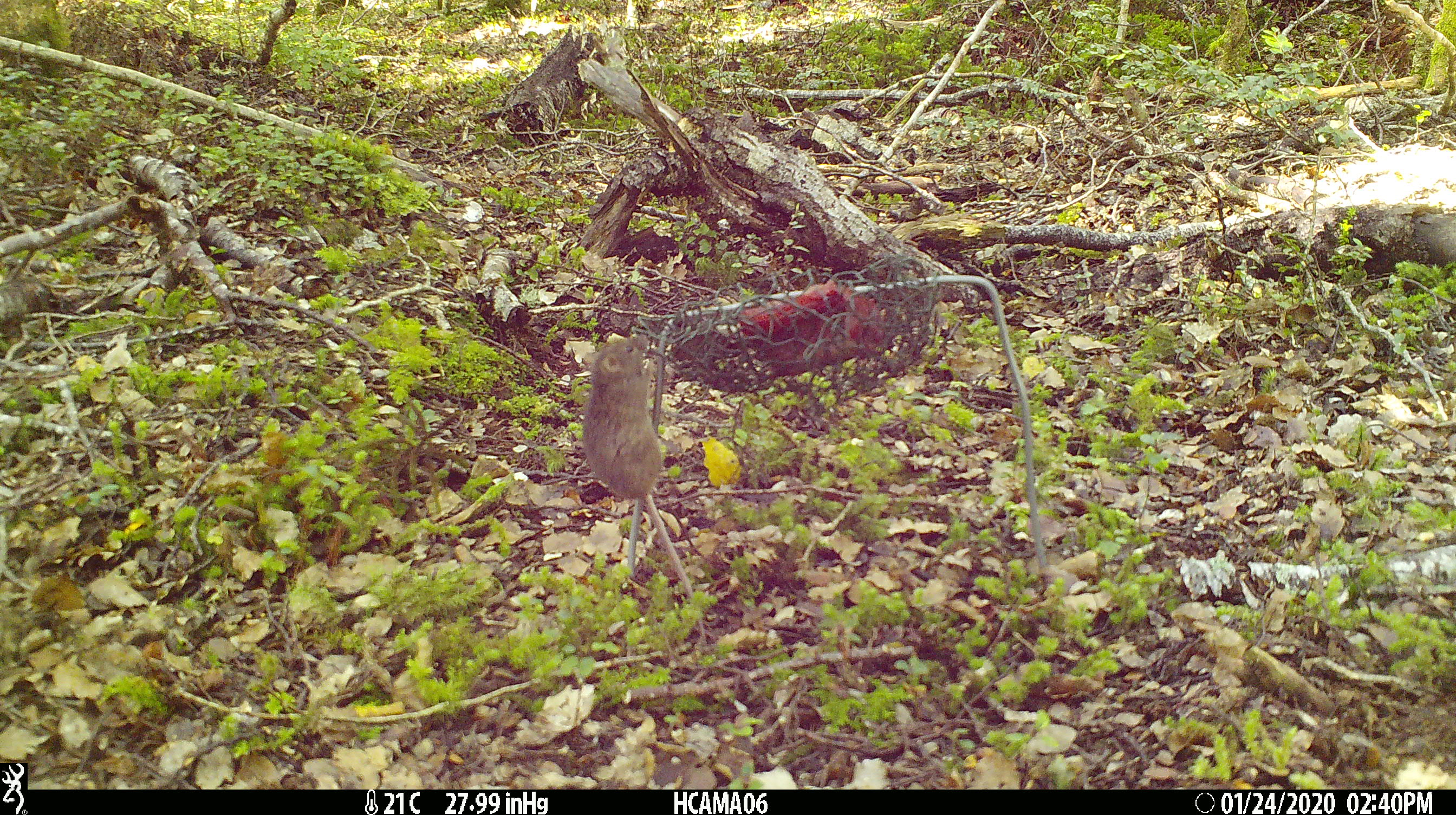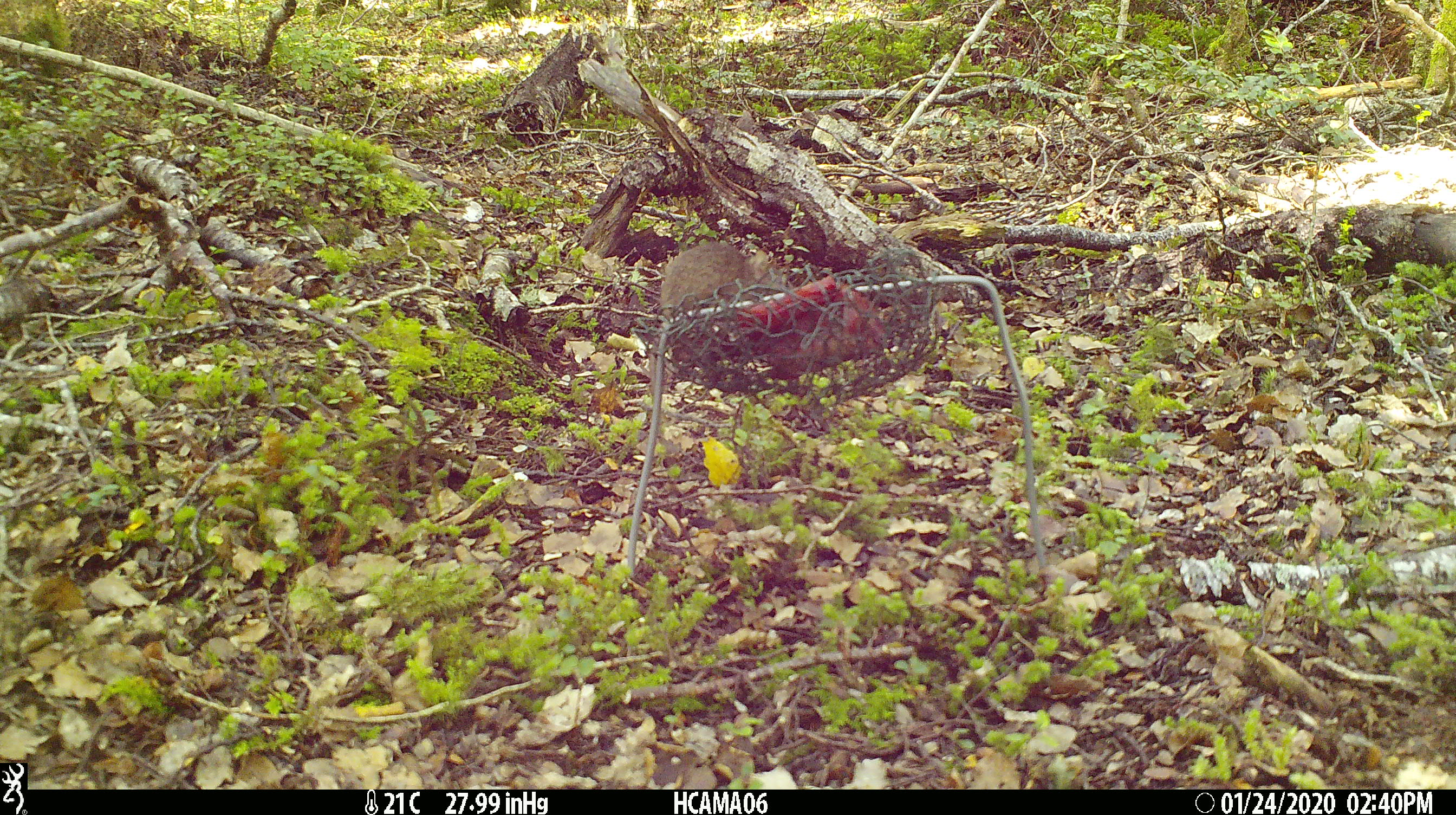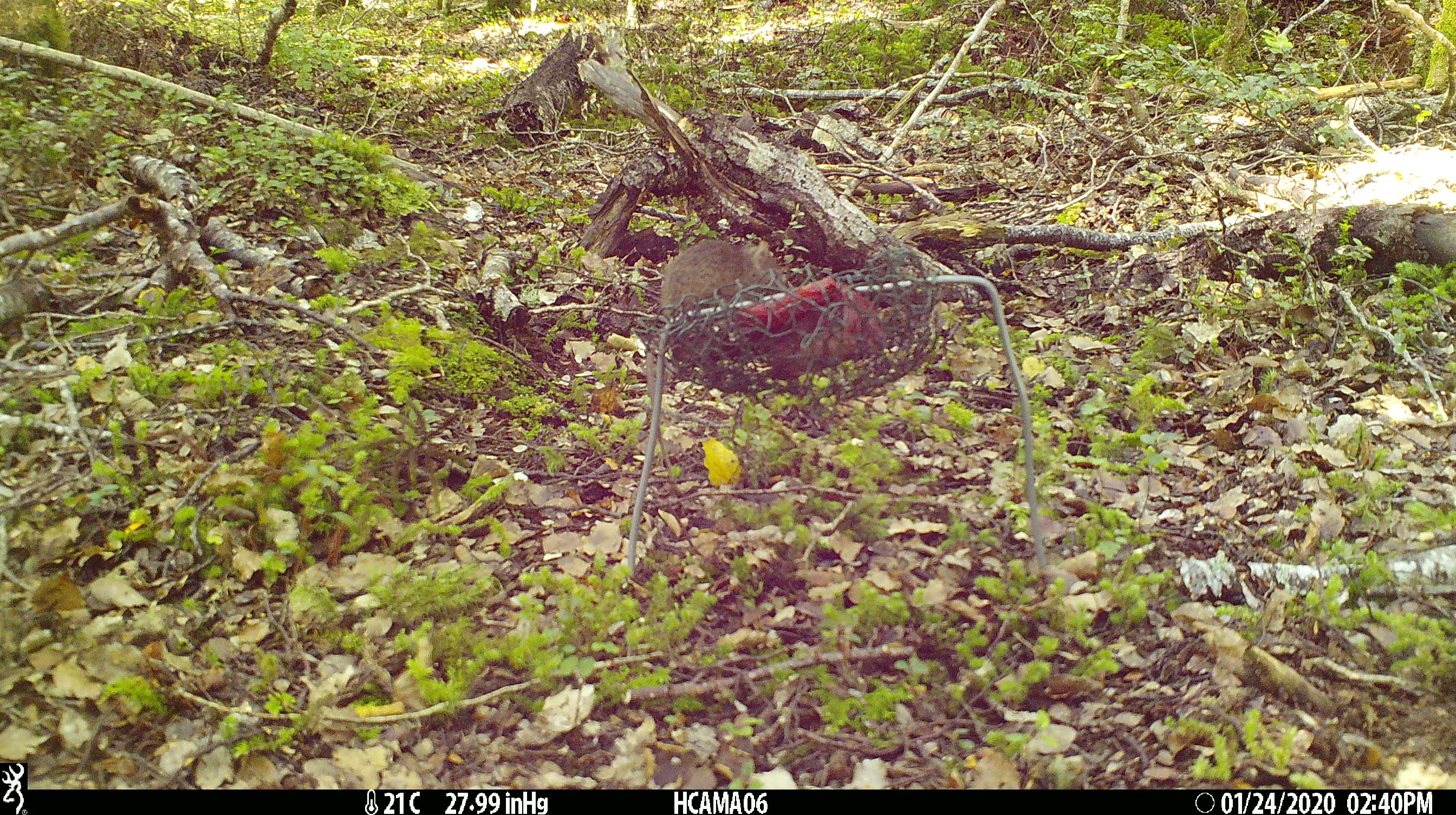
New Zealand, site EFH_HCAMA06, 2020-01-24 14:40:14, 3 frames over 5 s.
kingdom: Animalia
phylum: Chordata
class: Mammalia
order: Rodentia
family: Muridae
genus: Mus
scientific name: Mus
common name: mouse